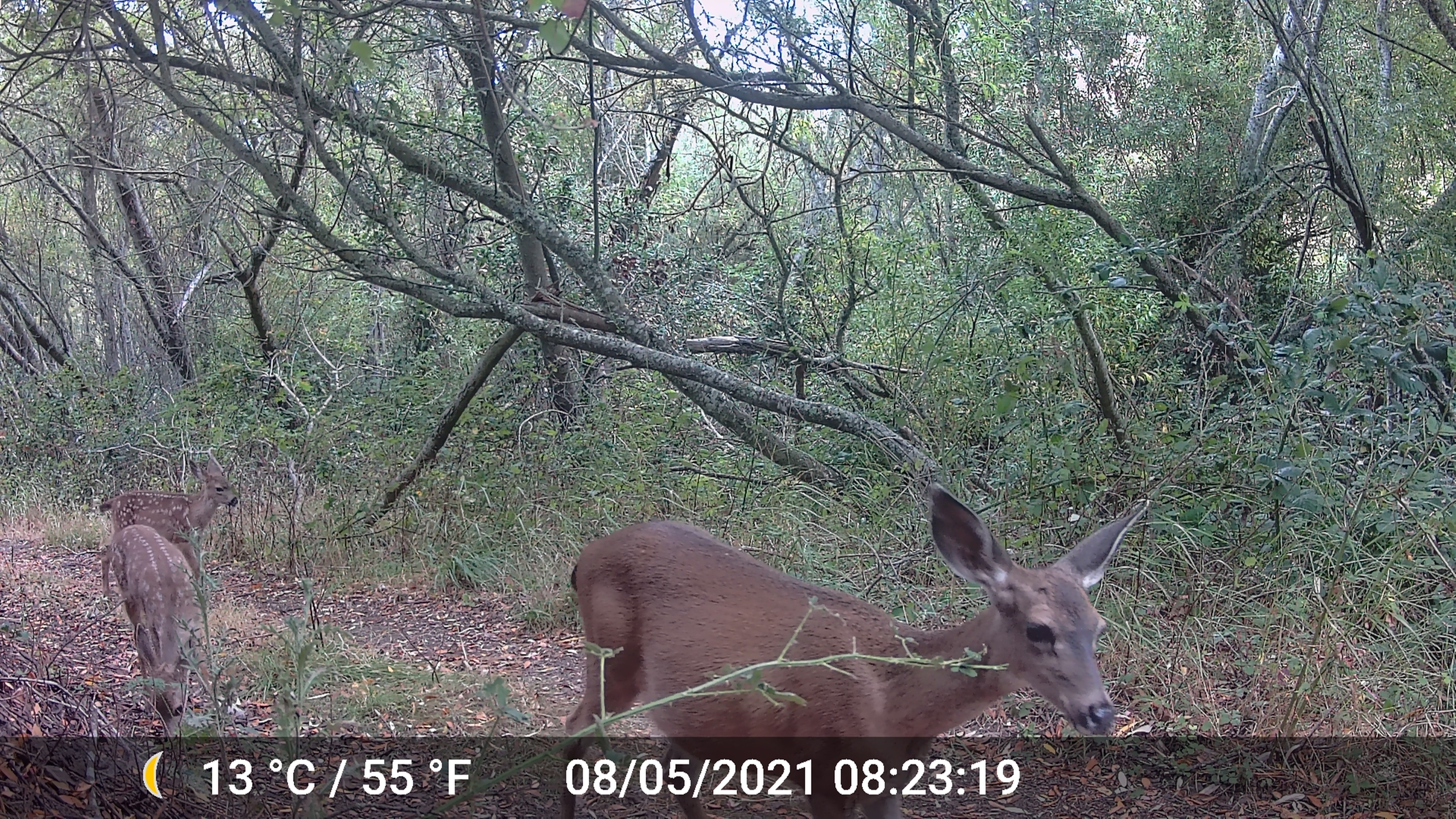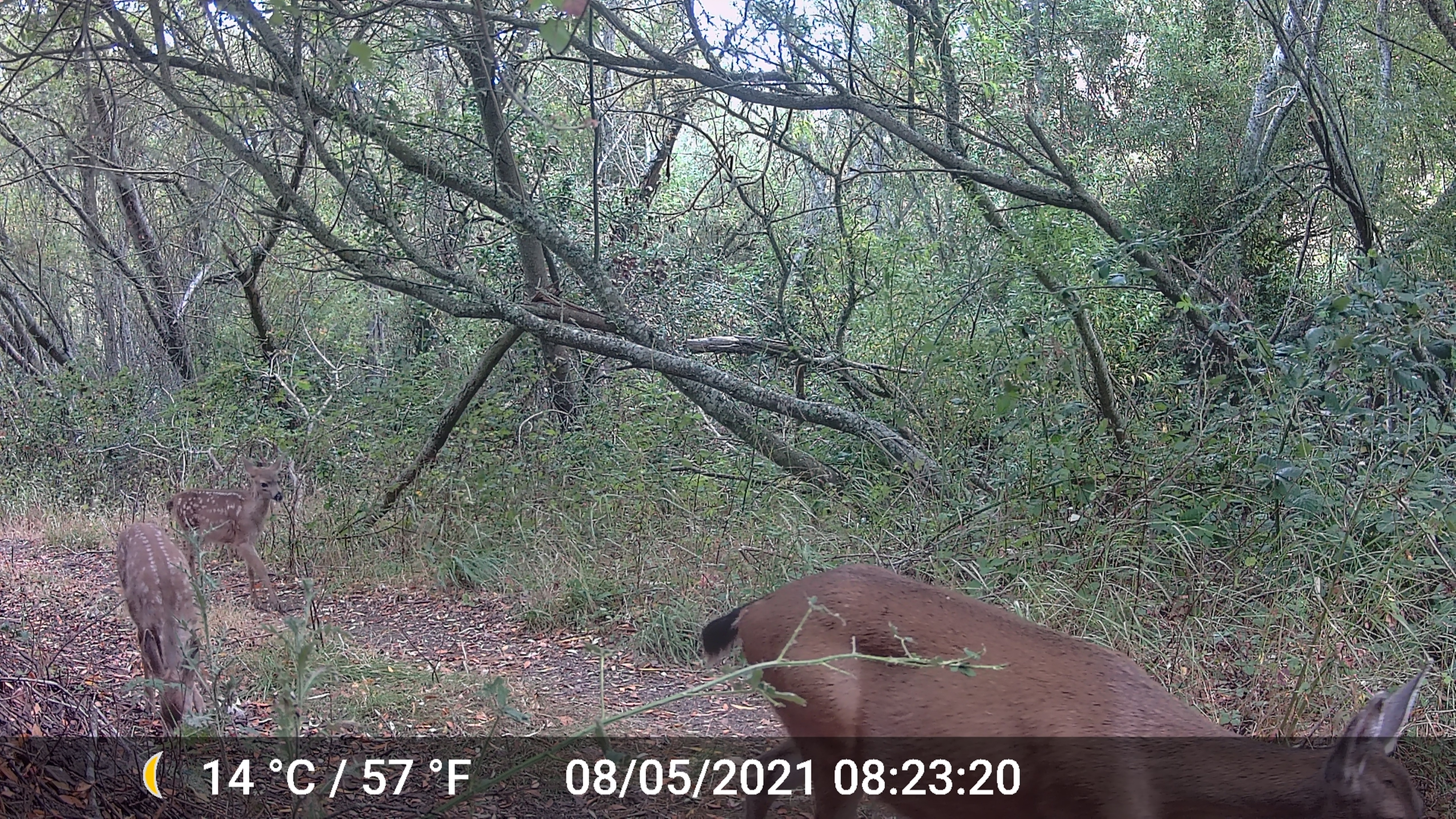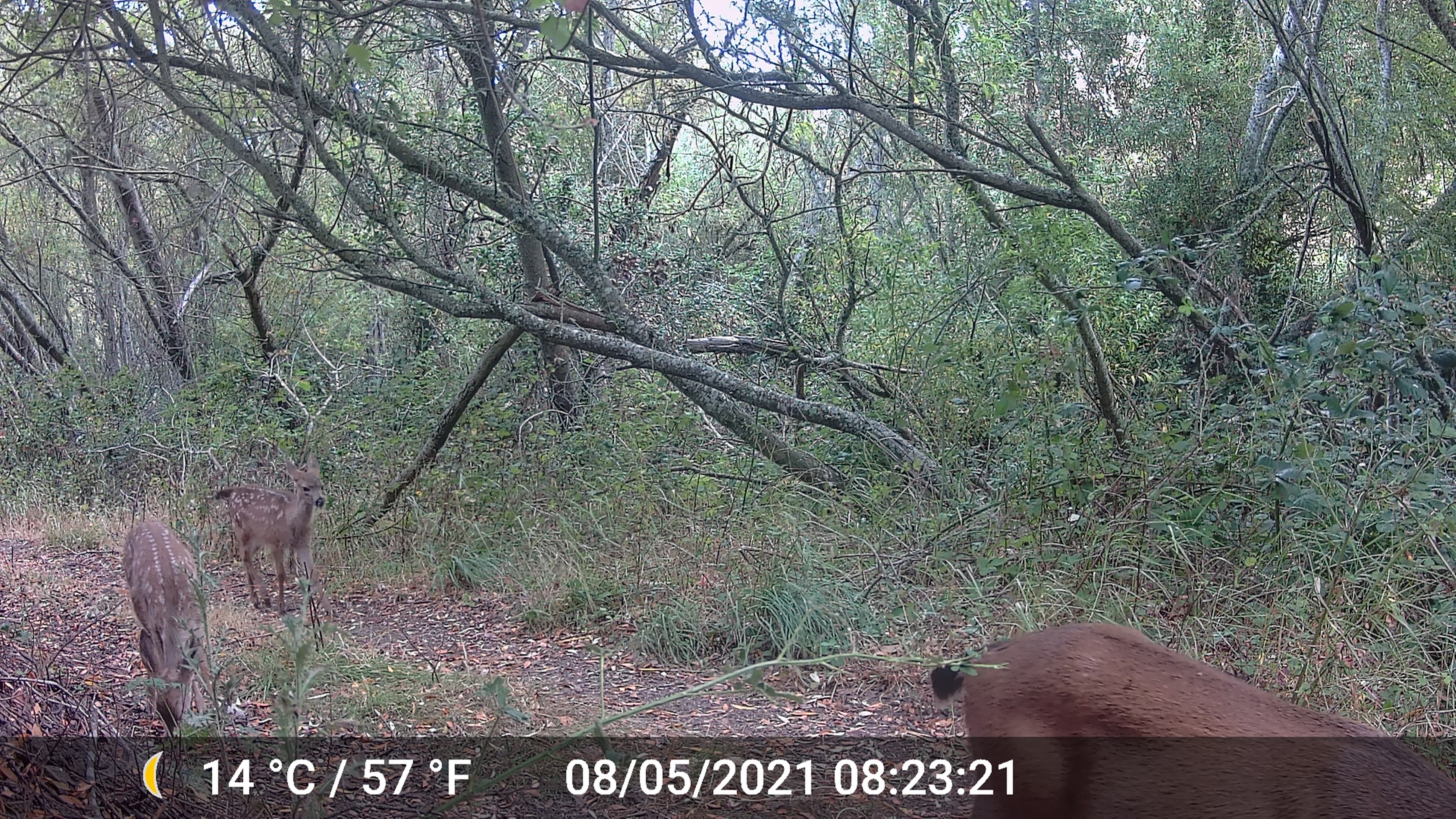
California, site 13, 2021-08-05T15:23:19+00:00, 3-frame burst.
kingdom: Animalia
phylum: Chordata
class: Mammalia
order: Artiodactyla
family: Cervidae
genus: Odocoileus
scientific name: Odocoileus hemionus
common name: mule deer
Mule deer (Odocoileus hemionus).